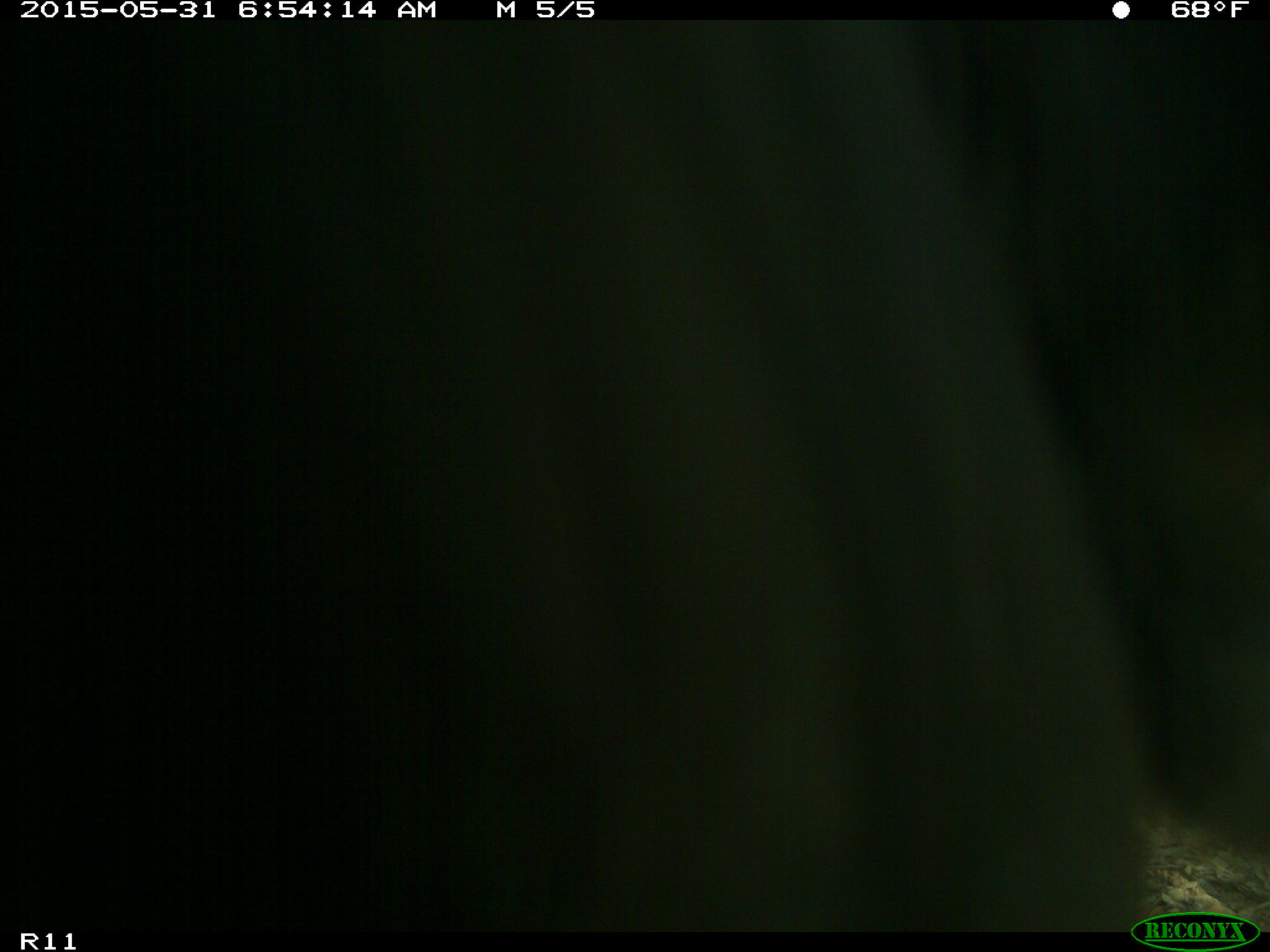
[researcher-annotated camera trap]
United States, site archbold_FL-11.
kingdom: Animalia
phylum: Chordata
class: Mammalia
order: Artiodactyla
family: Bovidae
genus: Bos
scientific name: Bos taurus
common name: domestic cow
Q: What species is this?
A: Bos taurus (domestic cow).